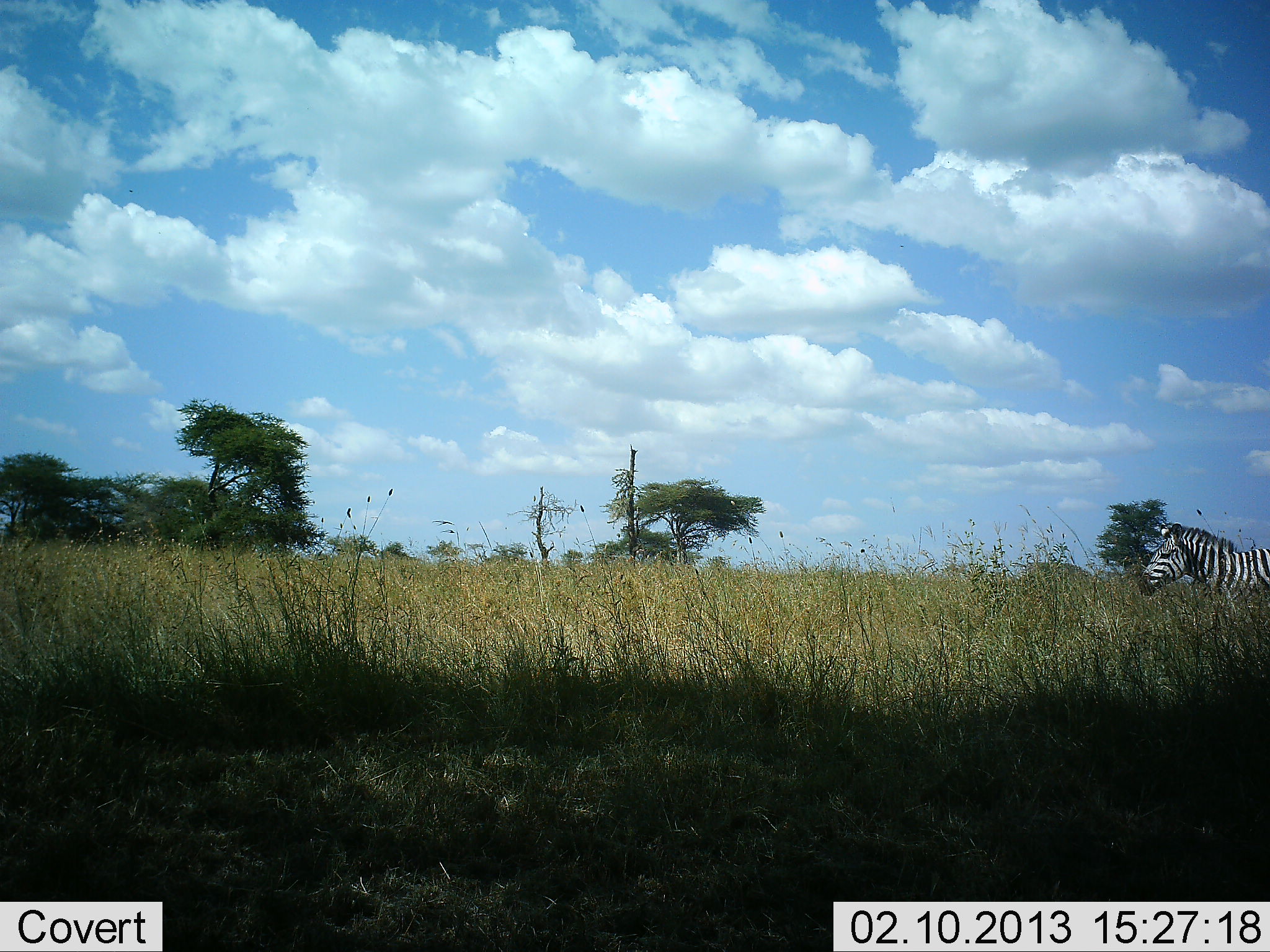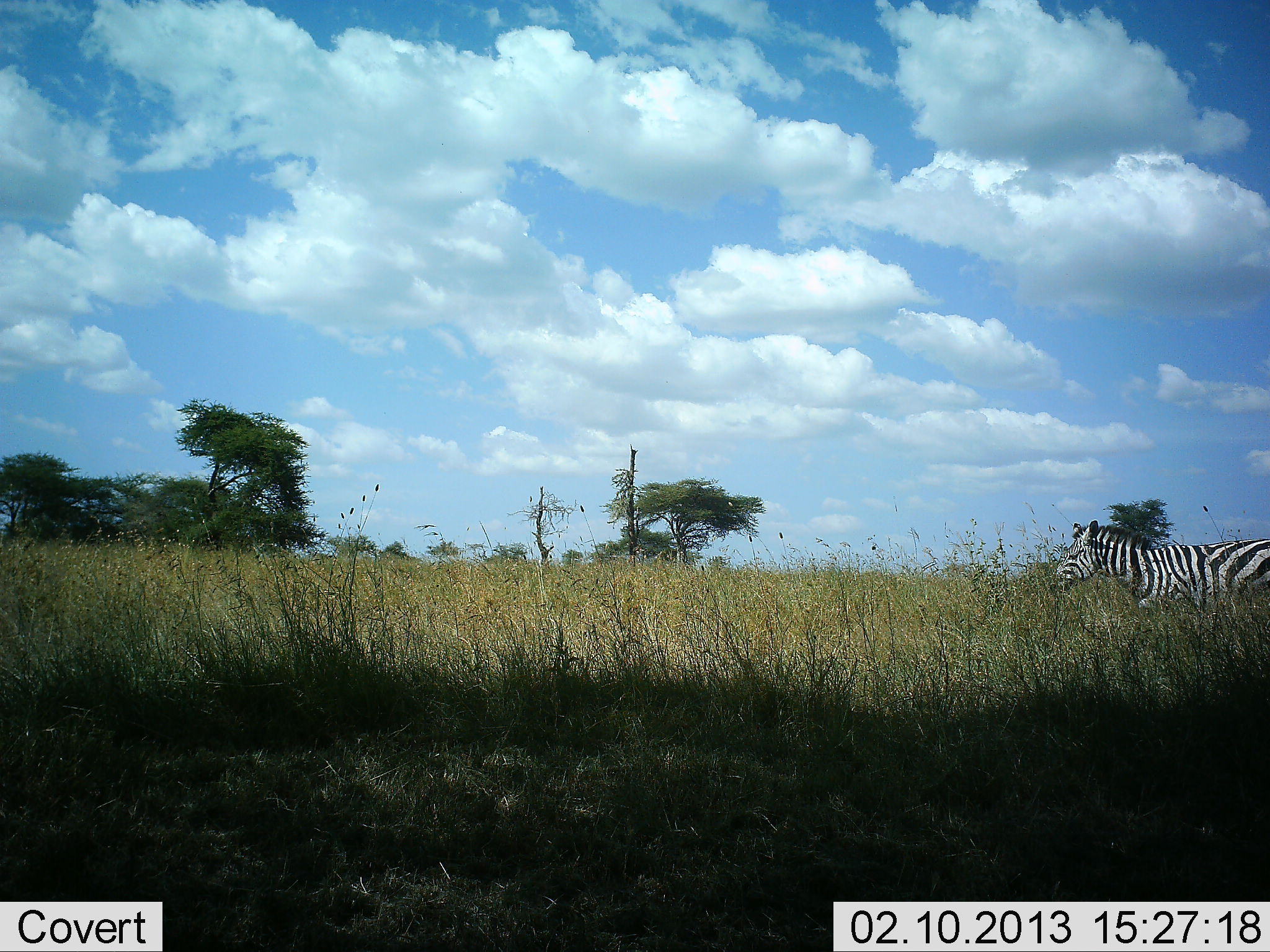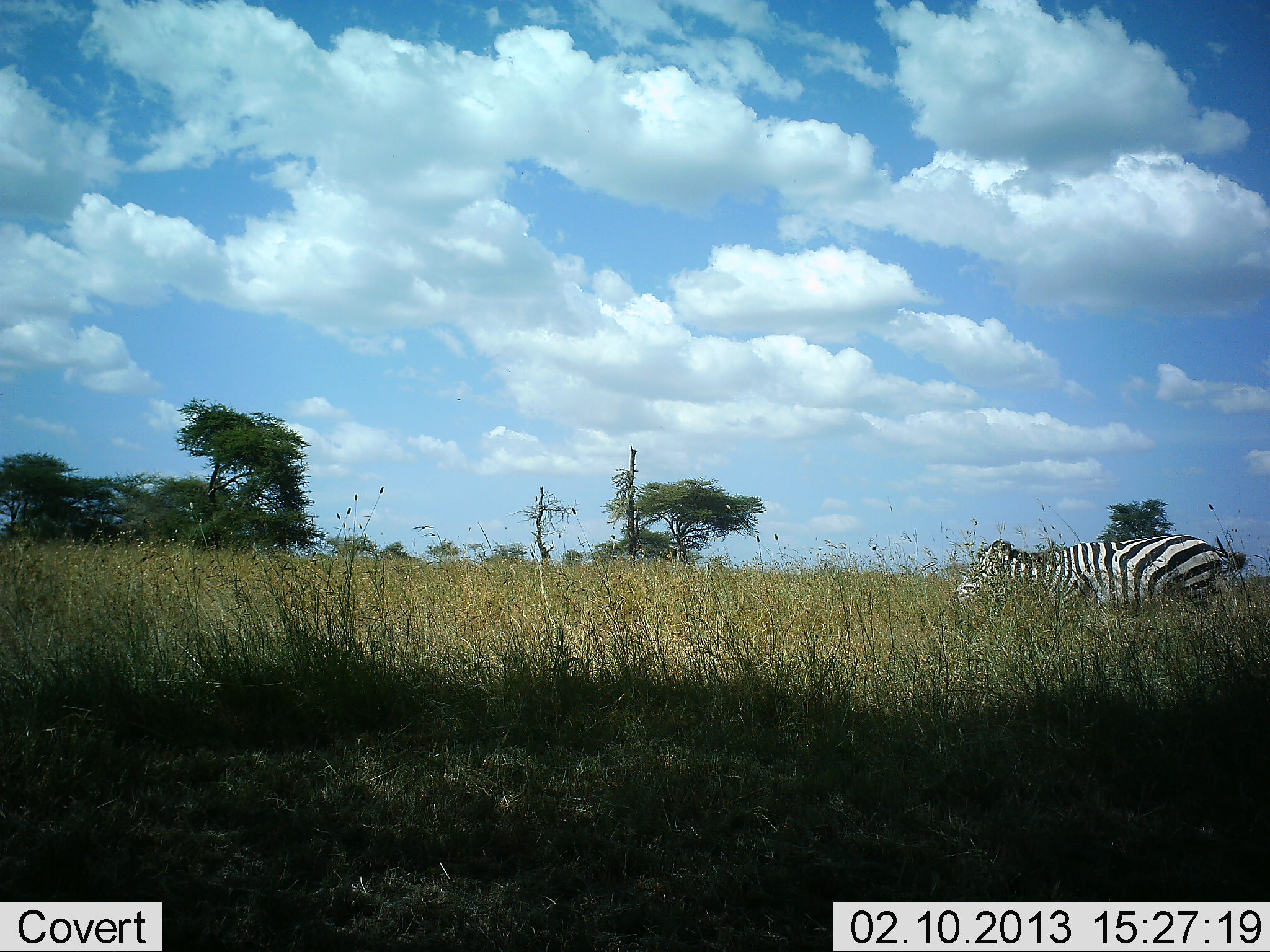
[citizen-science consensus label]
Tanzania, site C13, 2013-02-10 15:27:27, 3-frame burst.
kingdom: Animalia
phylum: Chordata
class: Mammalia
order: Perissodactyla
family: Equidae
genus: Equus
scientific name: Equus quagga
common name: plains zebra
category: zebra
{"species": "zebra (plains zebra) (Equus quagga)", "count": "1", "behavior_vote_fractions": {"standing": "75%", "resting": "0%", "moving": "29%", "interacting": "4%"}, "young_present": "0%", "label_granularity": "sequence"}